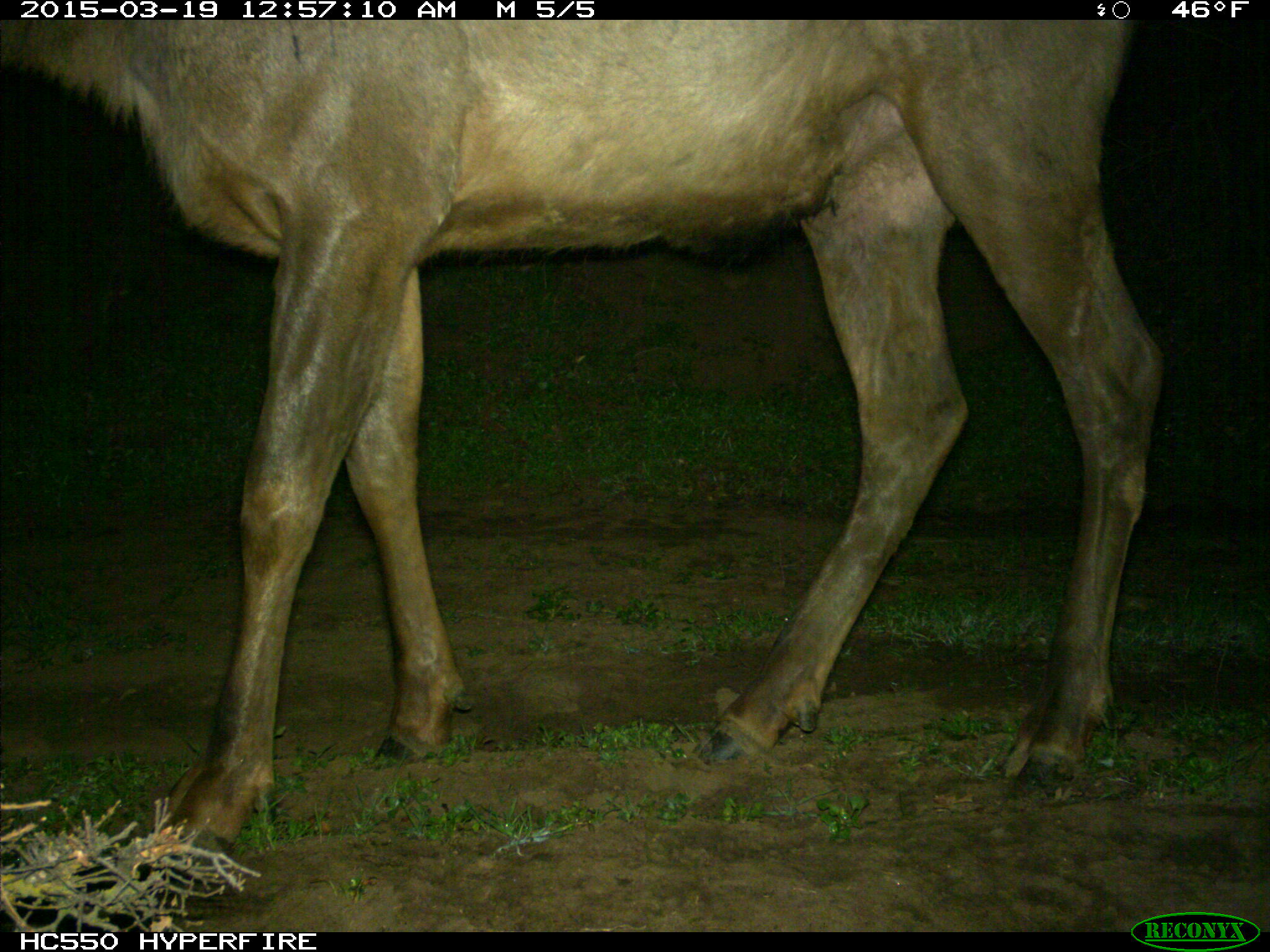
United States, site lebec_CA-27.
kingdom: Animalia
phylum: Chordata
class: Mammalia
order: Artiodactyla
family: Cervidae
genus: Cervus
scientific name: Cervus canadensis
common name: elk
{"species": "Cervus canadensis (elk)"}